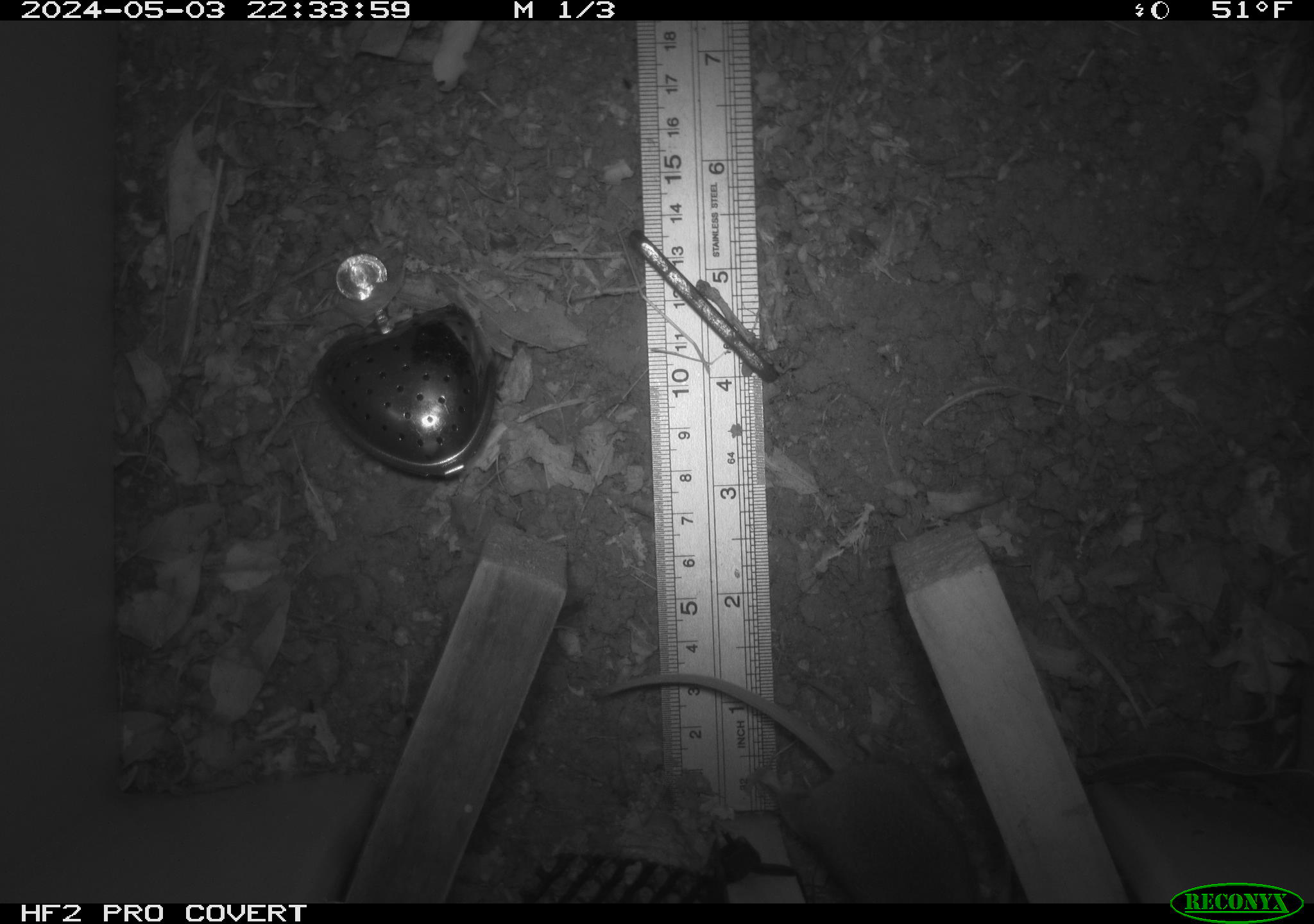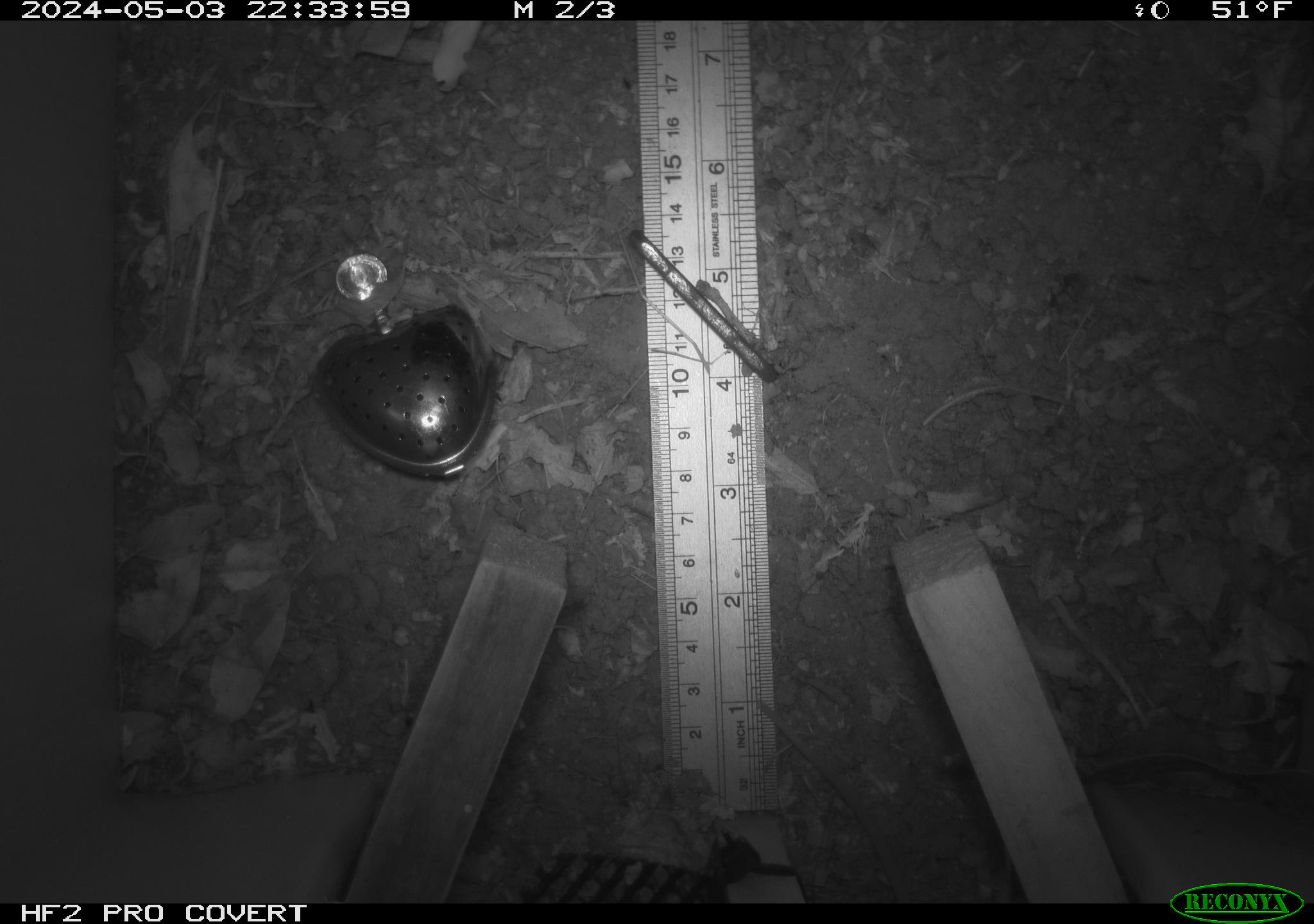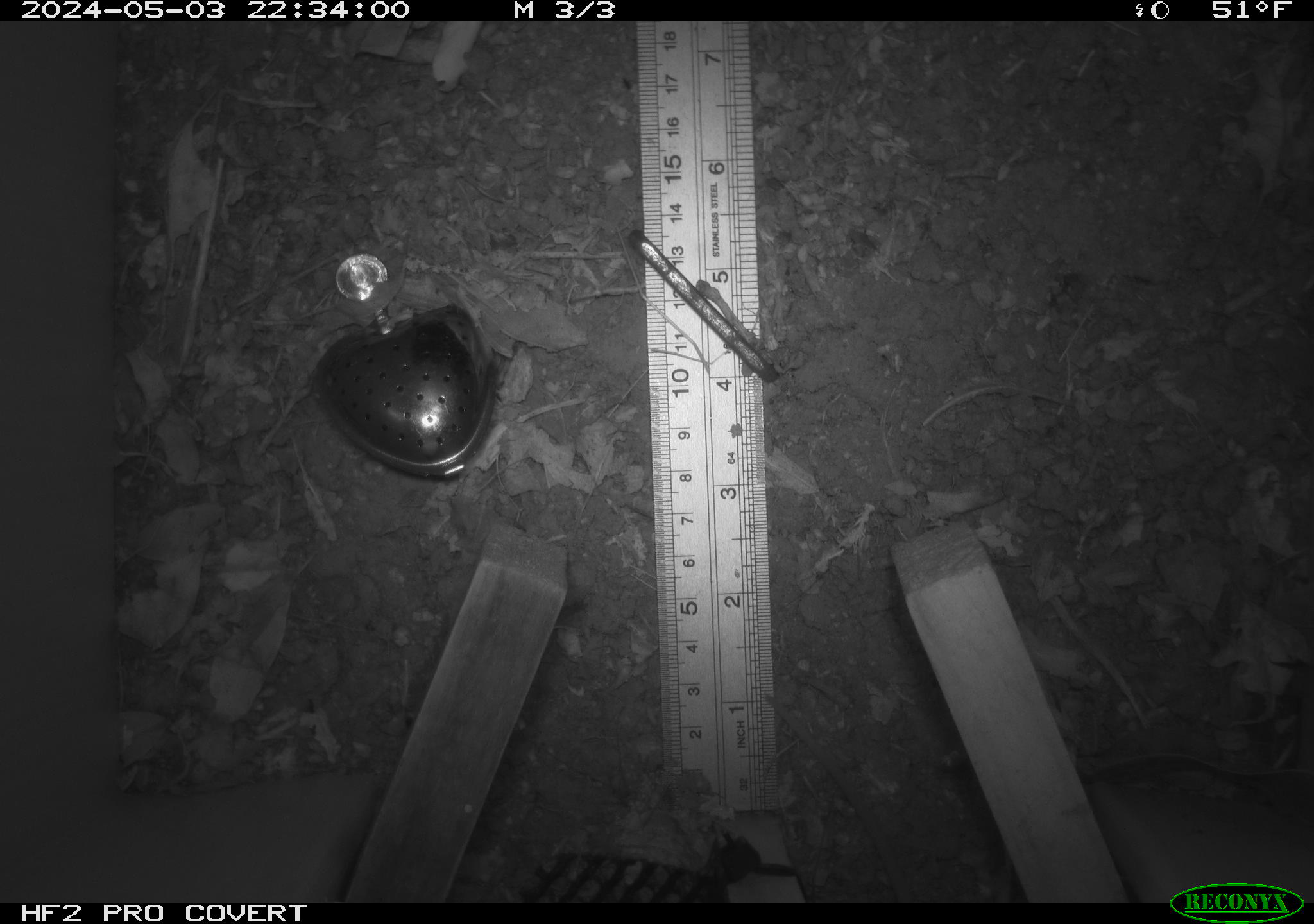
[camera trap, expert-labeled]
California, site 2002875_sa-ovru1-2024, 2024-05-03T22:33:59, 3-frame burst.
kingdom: Animalia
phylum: Chordata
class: Mammalia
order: Rodentia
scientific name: Rodentia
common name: rodent